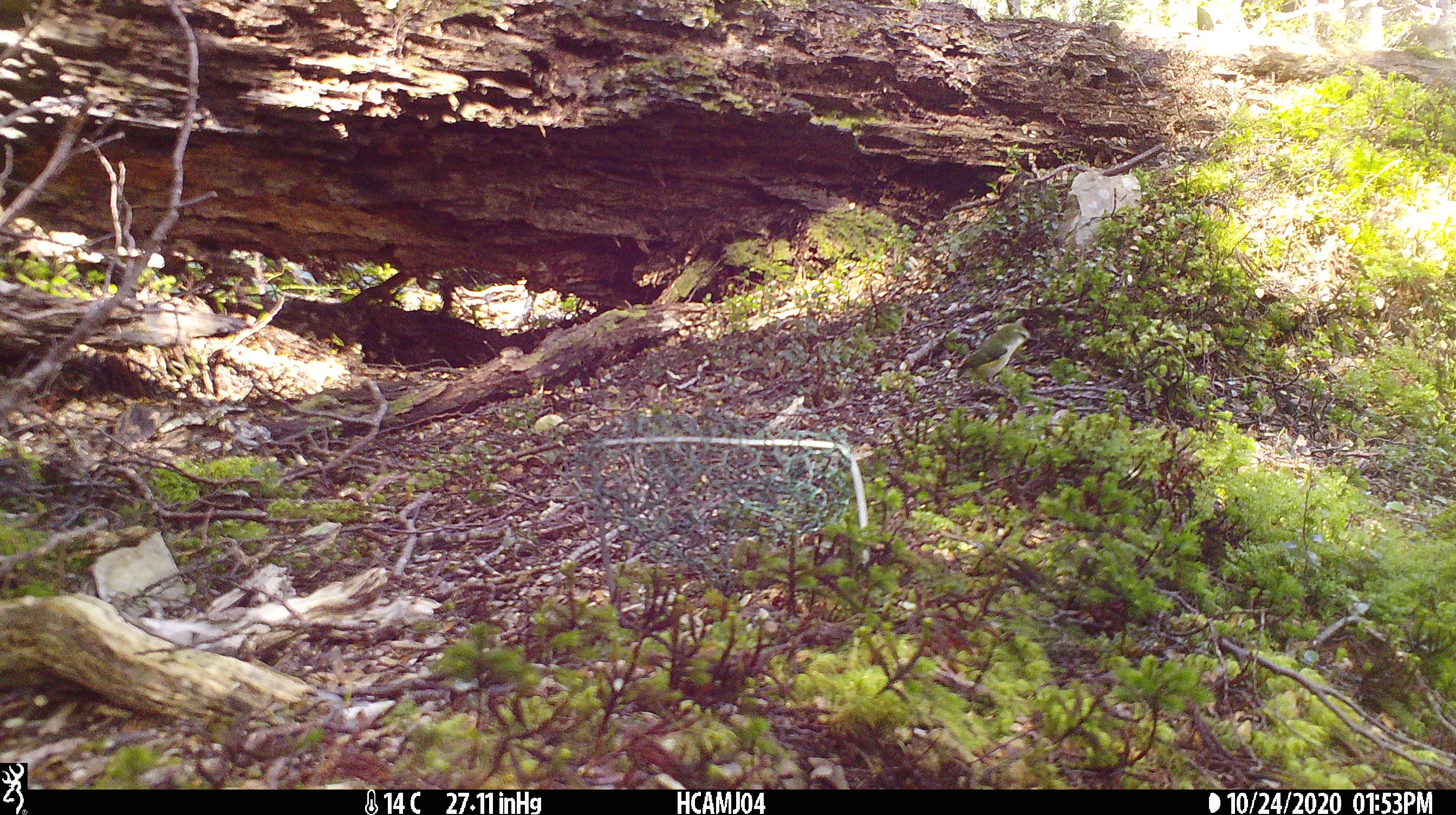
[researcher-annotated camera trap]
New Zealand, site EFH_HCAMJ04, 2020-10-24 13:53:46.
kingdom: Animalia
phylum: Chordata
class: Aves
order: Passeriformes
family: Acanthisittidae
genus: Acanthisitta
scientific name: Acanthisitta chloris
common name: rifleman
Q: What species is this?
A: Rifleman (Acanthisitta chloris).